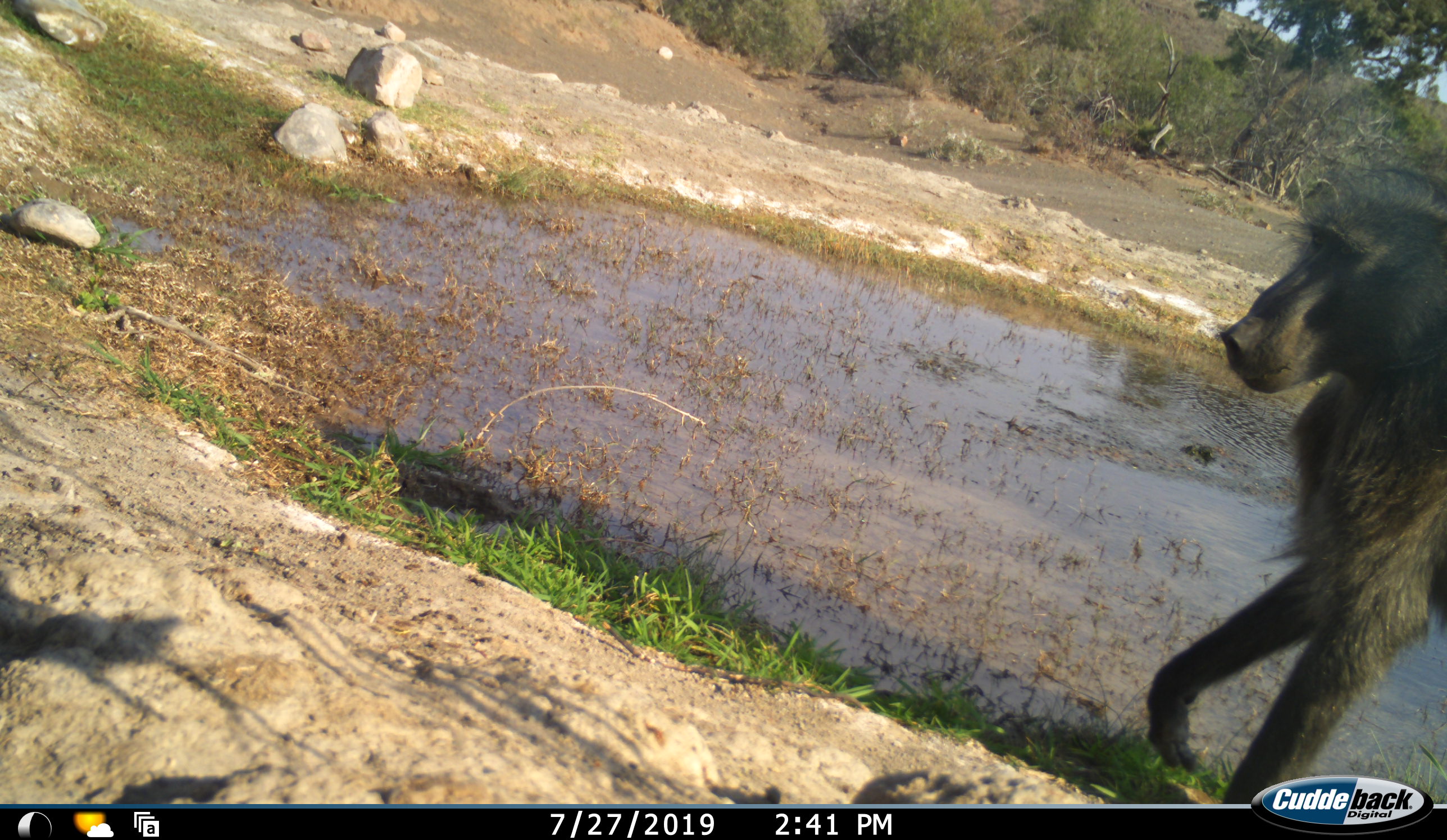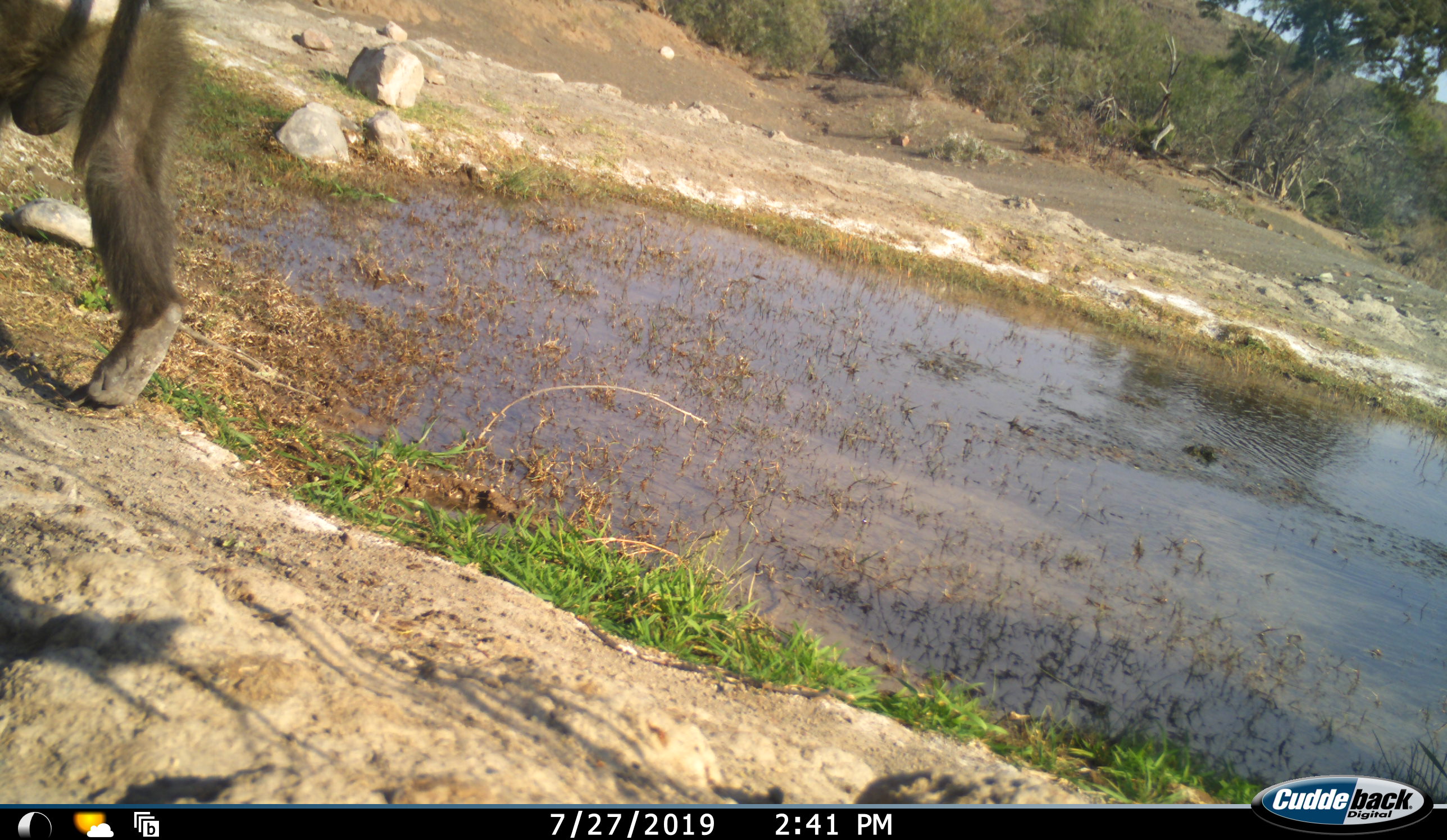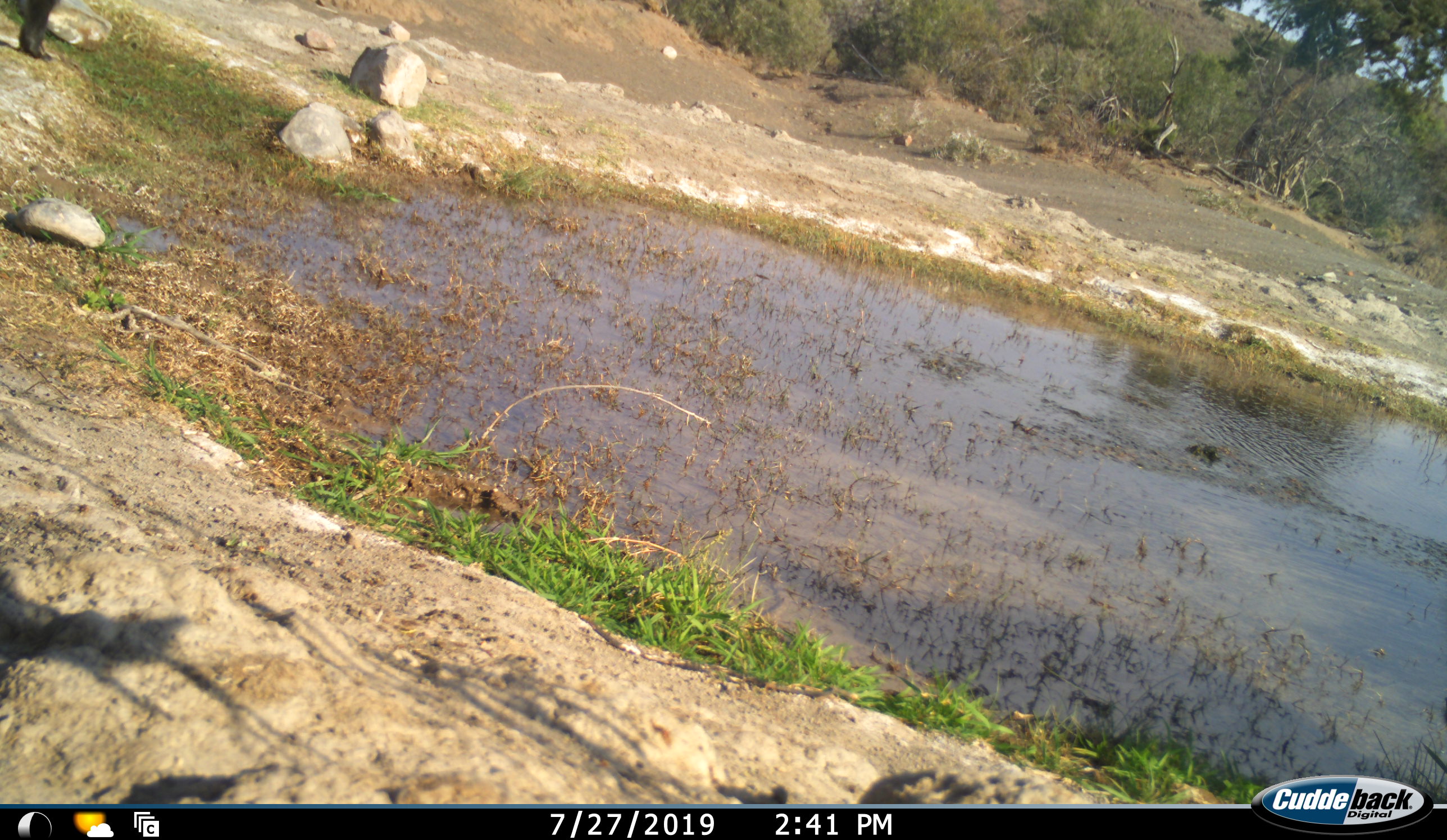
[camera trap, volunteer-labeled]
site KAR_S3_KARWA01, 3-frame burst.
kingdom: Animalia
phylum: Chordata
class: Mammalia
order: Primates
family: Cercopithecidae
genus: Papio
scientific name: Papio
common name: baboon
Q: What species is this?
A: Baboon (Papio).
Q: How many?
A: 1.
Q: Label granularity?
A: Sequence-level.